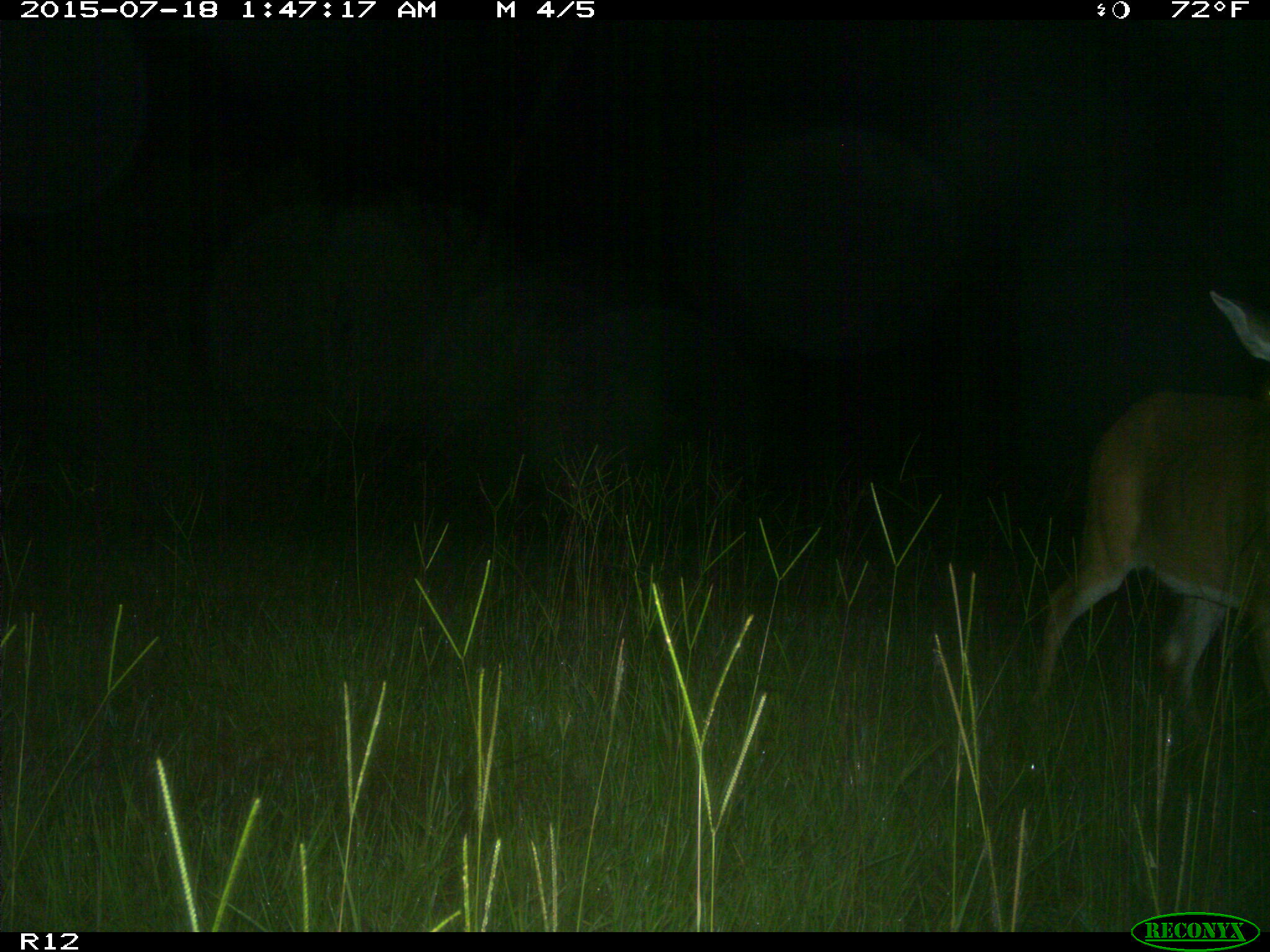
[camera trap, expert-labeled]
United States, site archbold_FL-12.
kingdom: Animalia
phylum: Chordata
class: Mammalia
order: Artiodactyla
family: Cervidae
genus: Odocoileus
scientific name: Odocoileus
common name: deer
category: unidentified deer